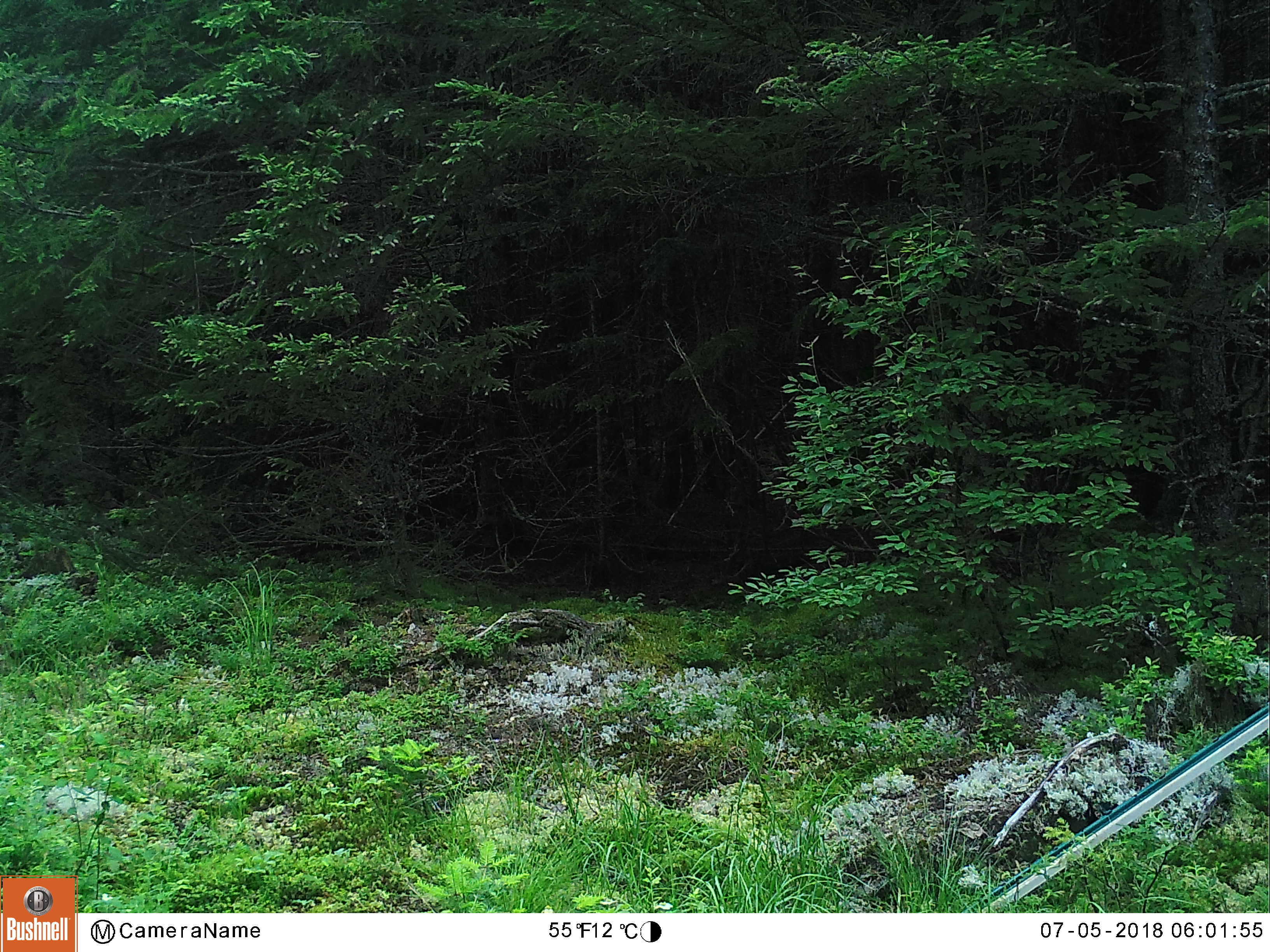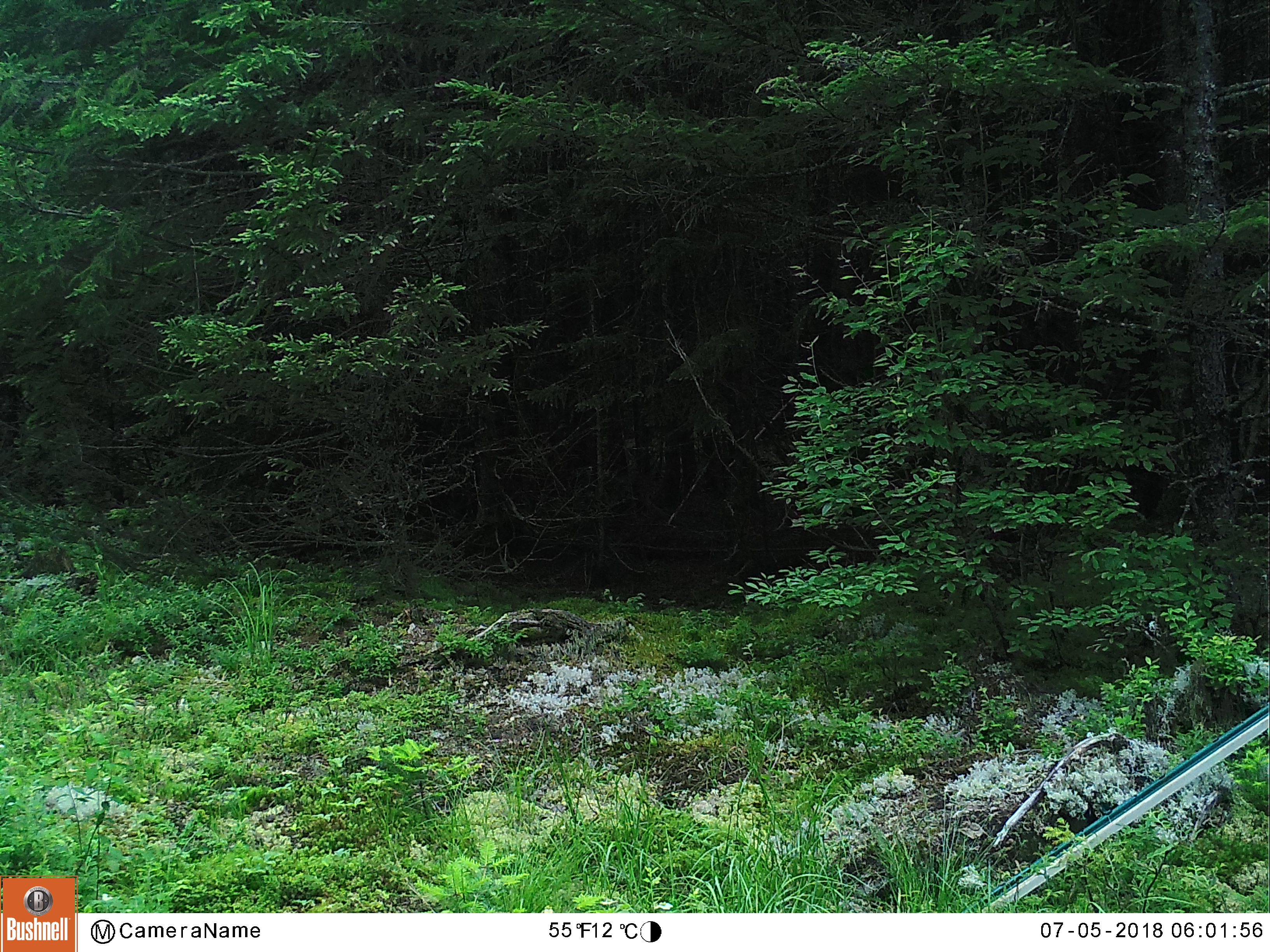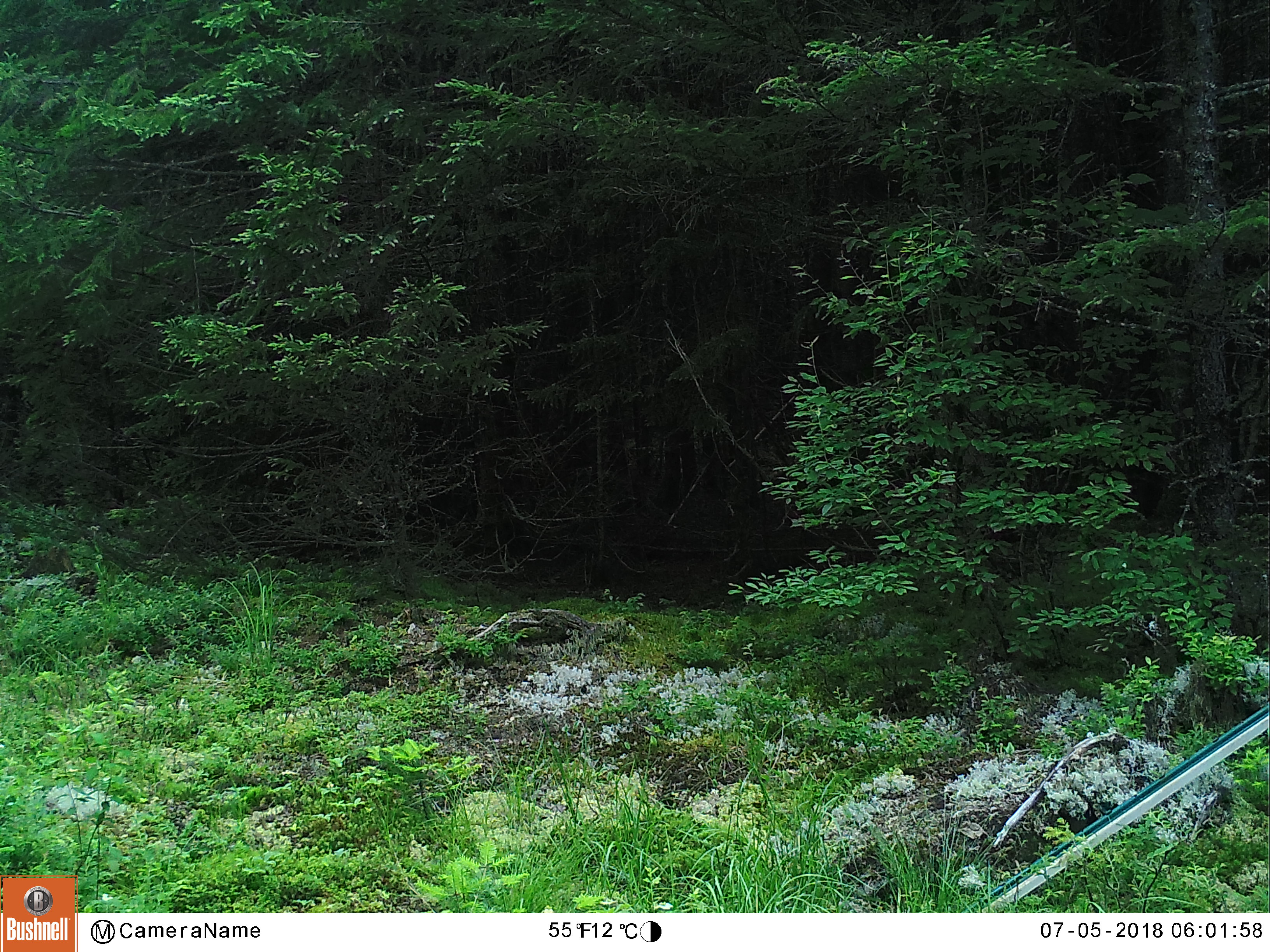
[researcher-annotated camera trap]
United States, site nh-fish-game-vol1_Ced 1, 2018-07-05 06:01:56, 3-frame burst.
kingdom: Animalia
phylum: Chordata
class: Mammalia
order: Artiodactyla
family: Cervidae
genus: Alces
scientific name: Alces alces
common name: moose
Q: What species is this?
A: Moose (Alces alces).